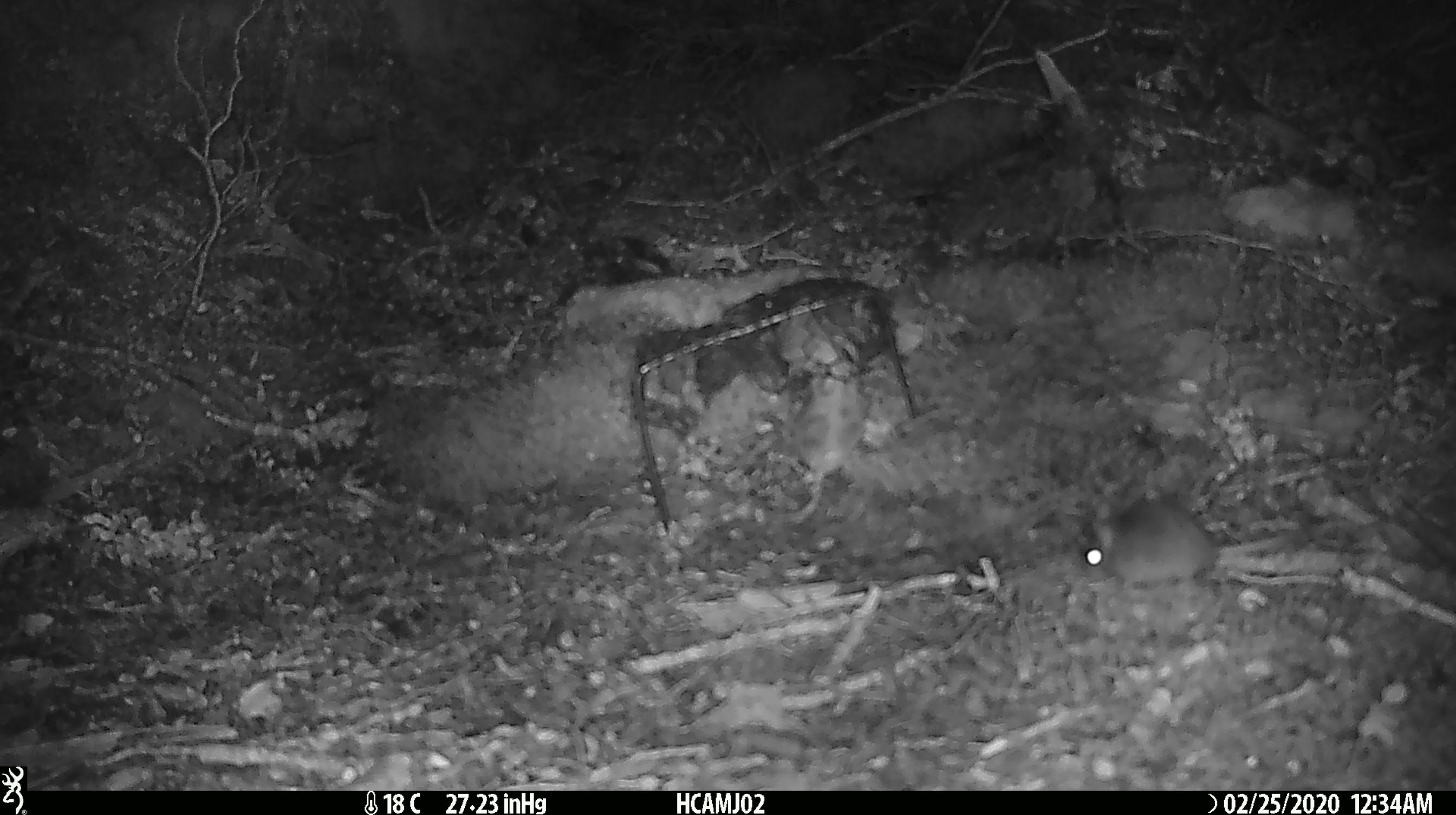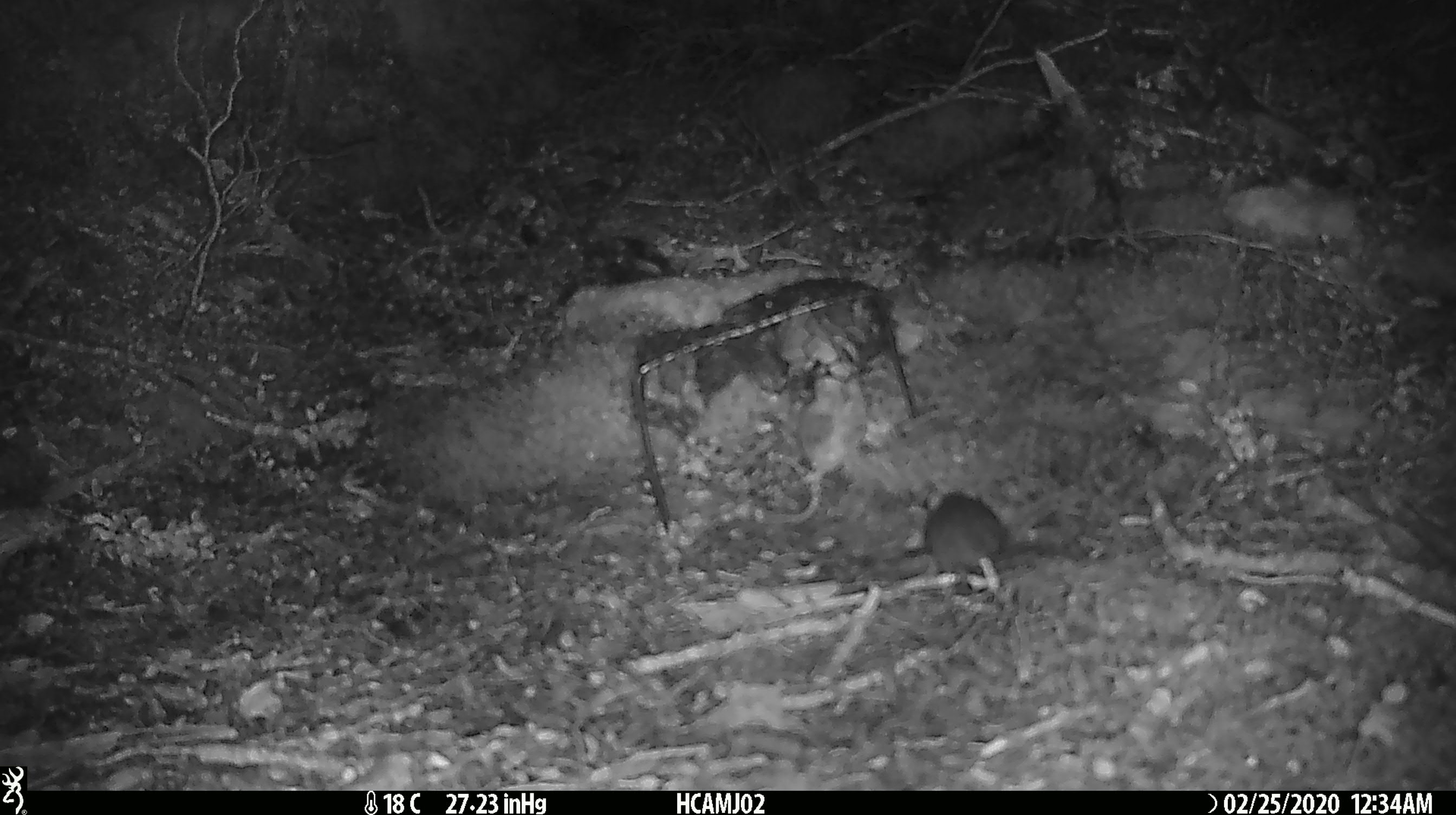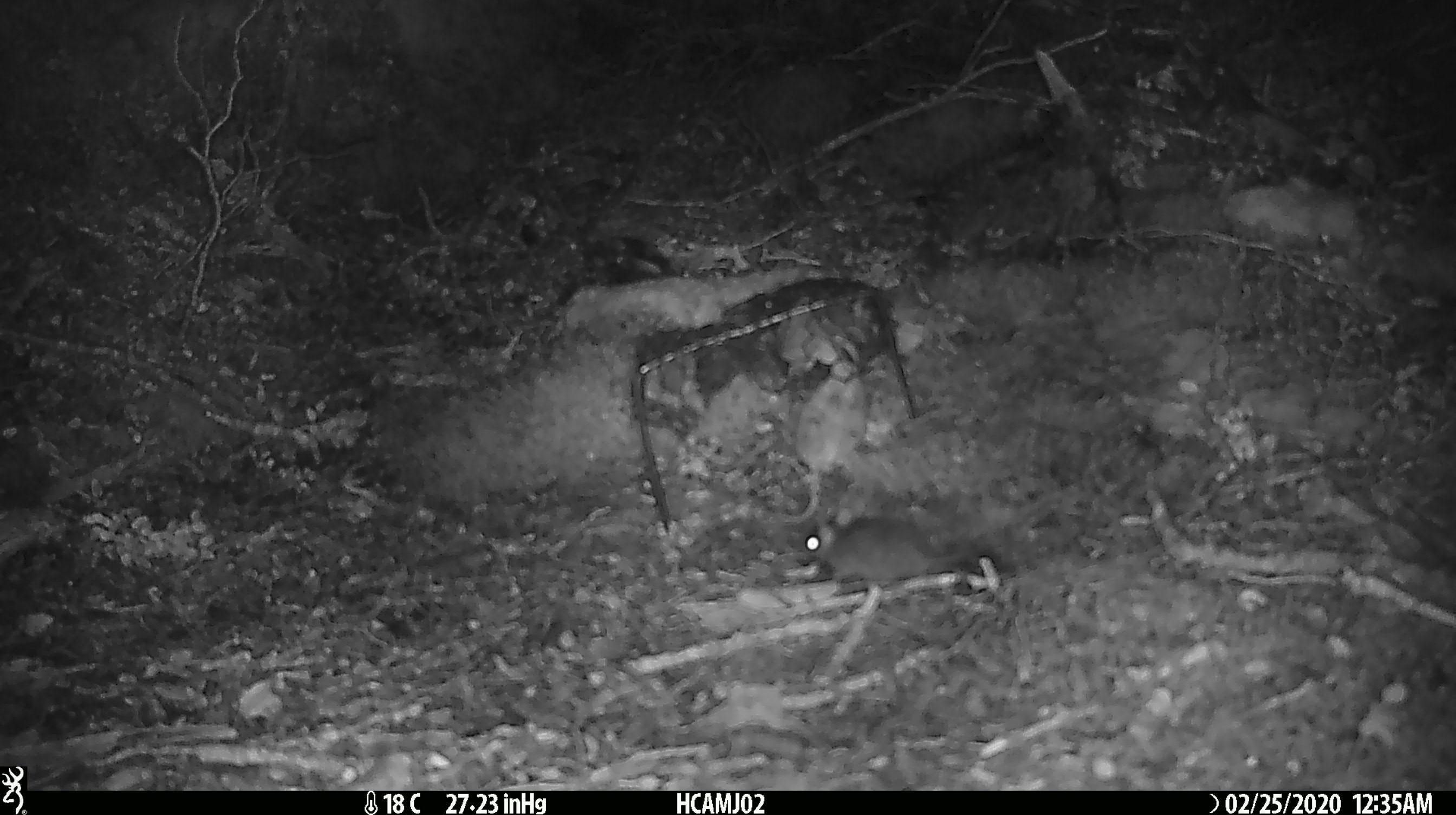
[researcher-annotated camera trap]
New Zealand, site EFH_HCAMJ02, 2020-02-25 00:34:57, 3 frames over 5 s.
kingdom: Animalia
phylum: Chordata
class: Mammalia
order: Rodentia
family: Muridae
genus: Mus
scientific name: Mus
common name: mouse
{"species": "mouse (Mus)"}